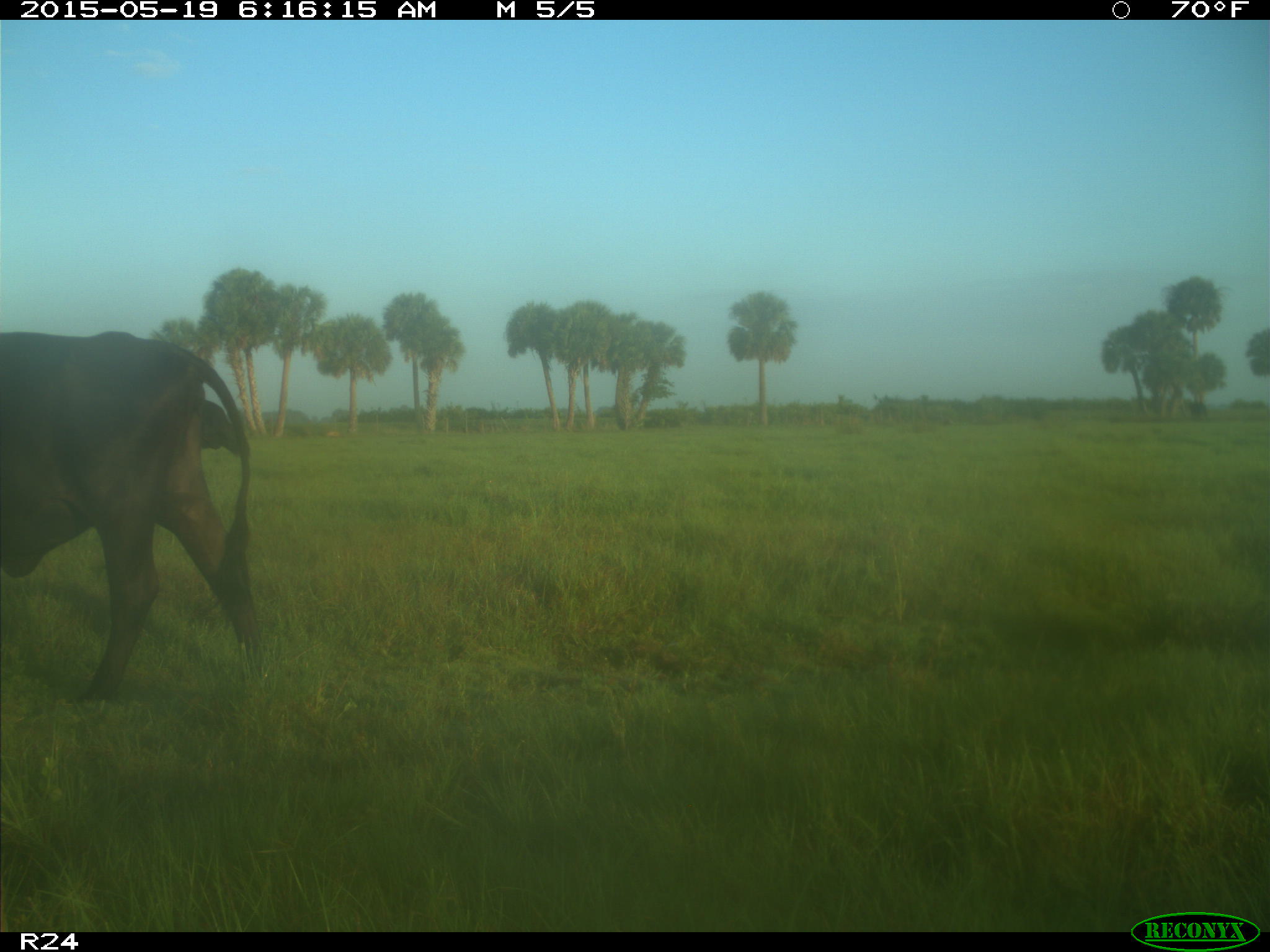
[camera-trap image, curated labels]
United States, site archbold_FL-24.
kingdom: Animalia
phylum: Chordata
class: Mammalia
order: Artiodactyla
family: Bovidae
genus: Bos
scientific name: Bos taurus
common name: domestic cow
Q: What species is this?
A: Bos taurus (domestic cow).